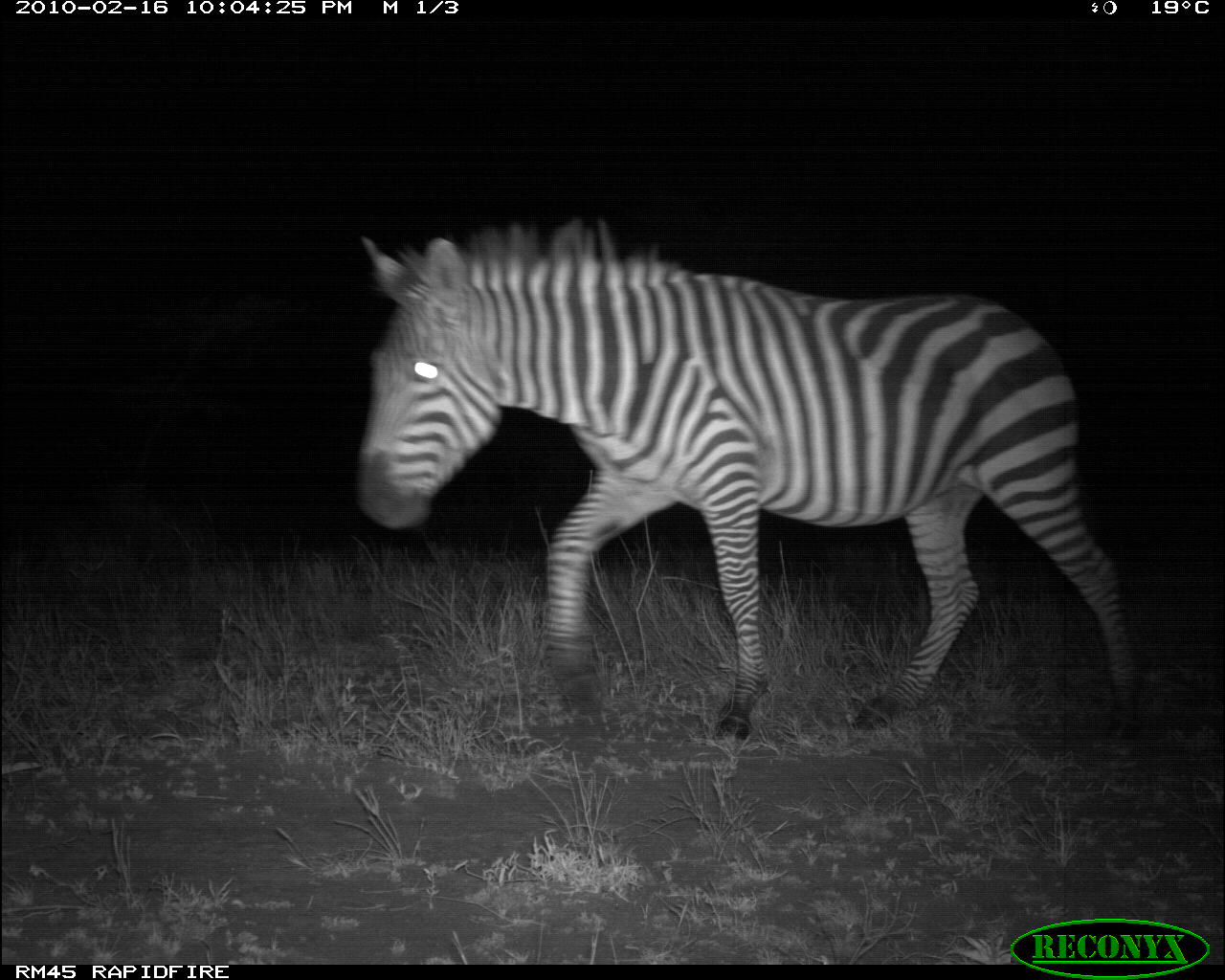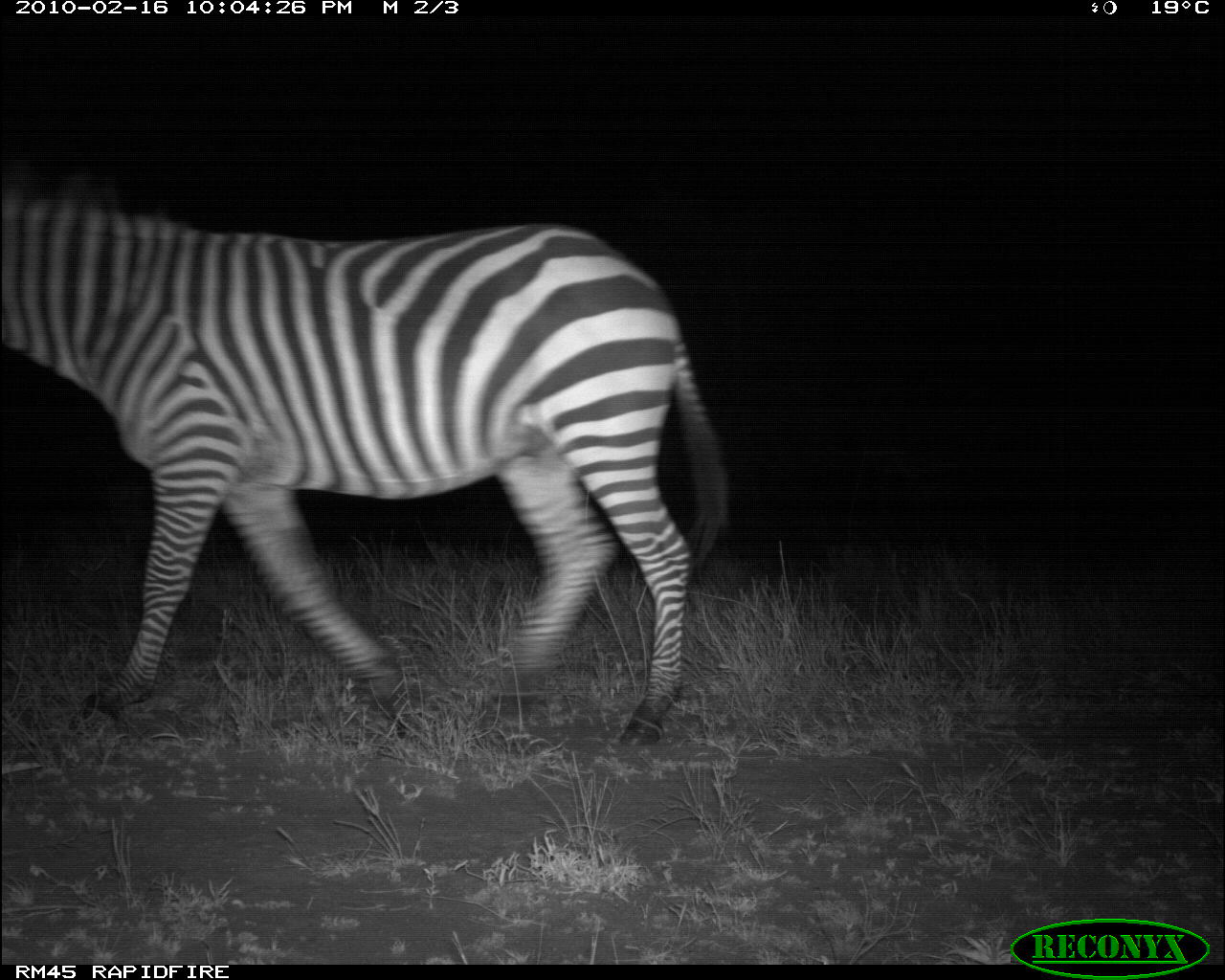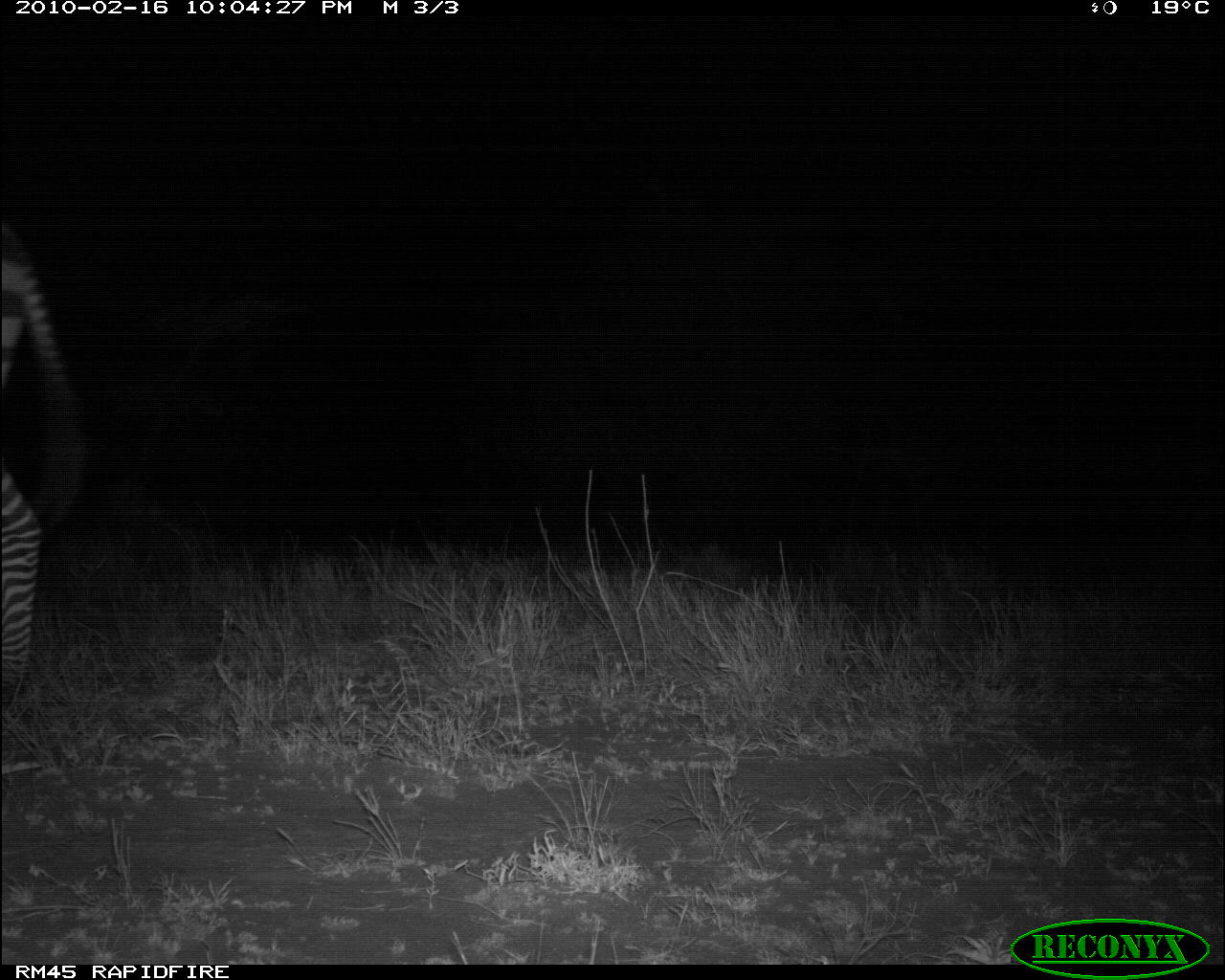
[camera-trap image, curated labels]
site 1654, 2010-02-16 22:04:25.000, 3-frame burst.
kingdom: Animalia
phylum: Chordata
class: Mammalia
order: Perissodactyla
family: Equidae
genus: Equus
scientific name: Equus quagga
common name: plains zebra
Equus quagga (plains zebra), count 1.